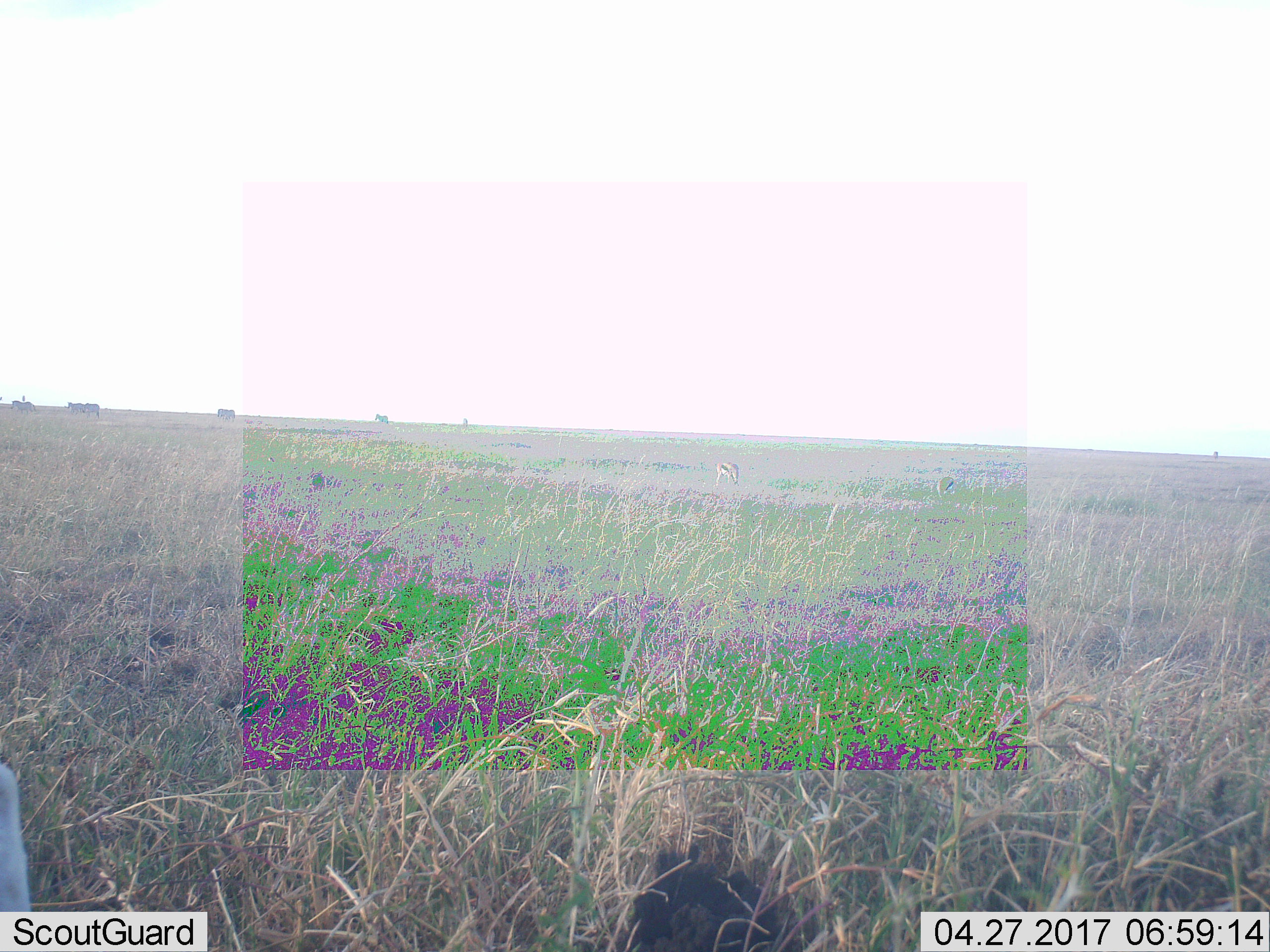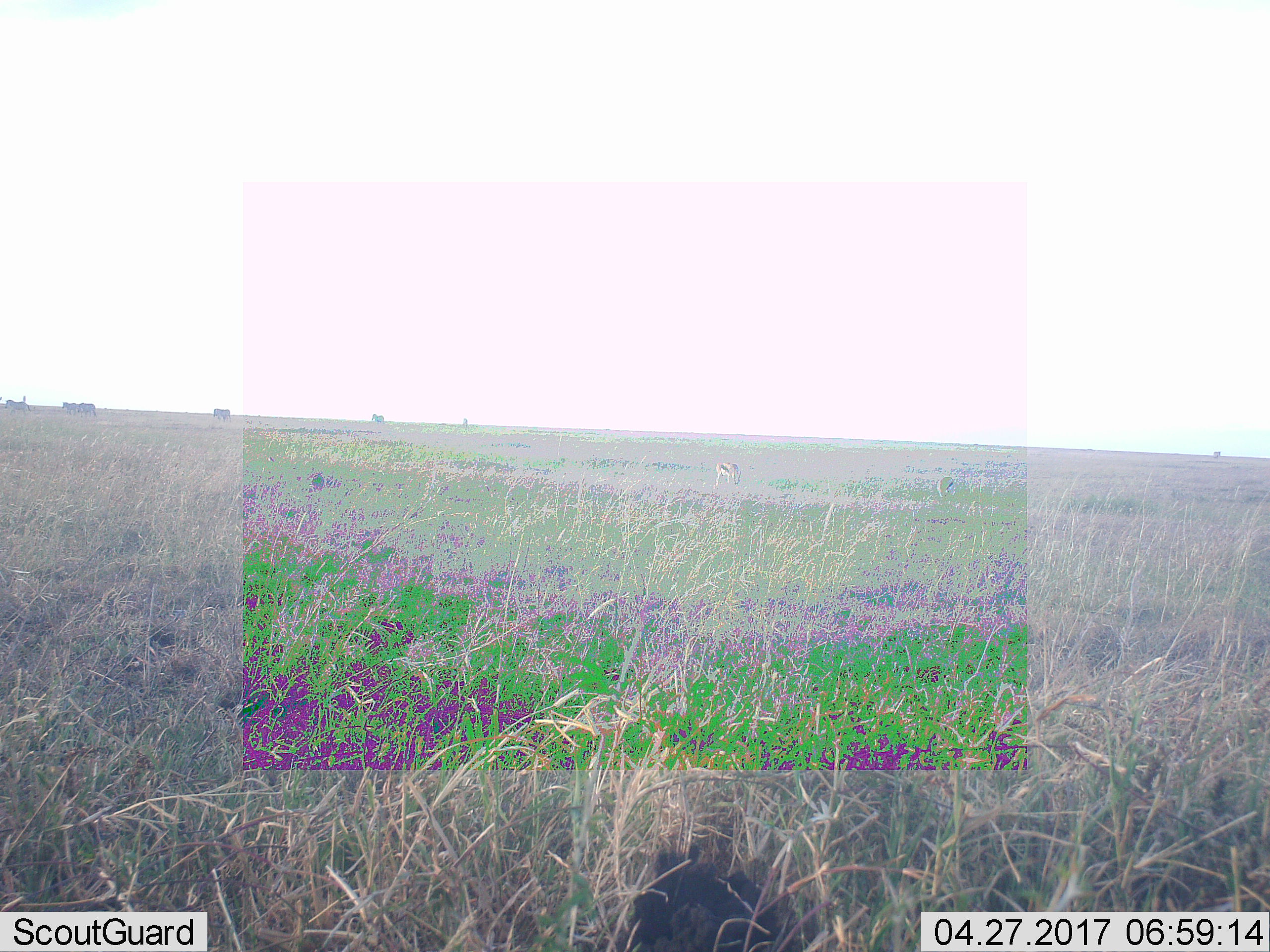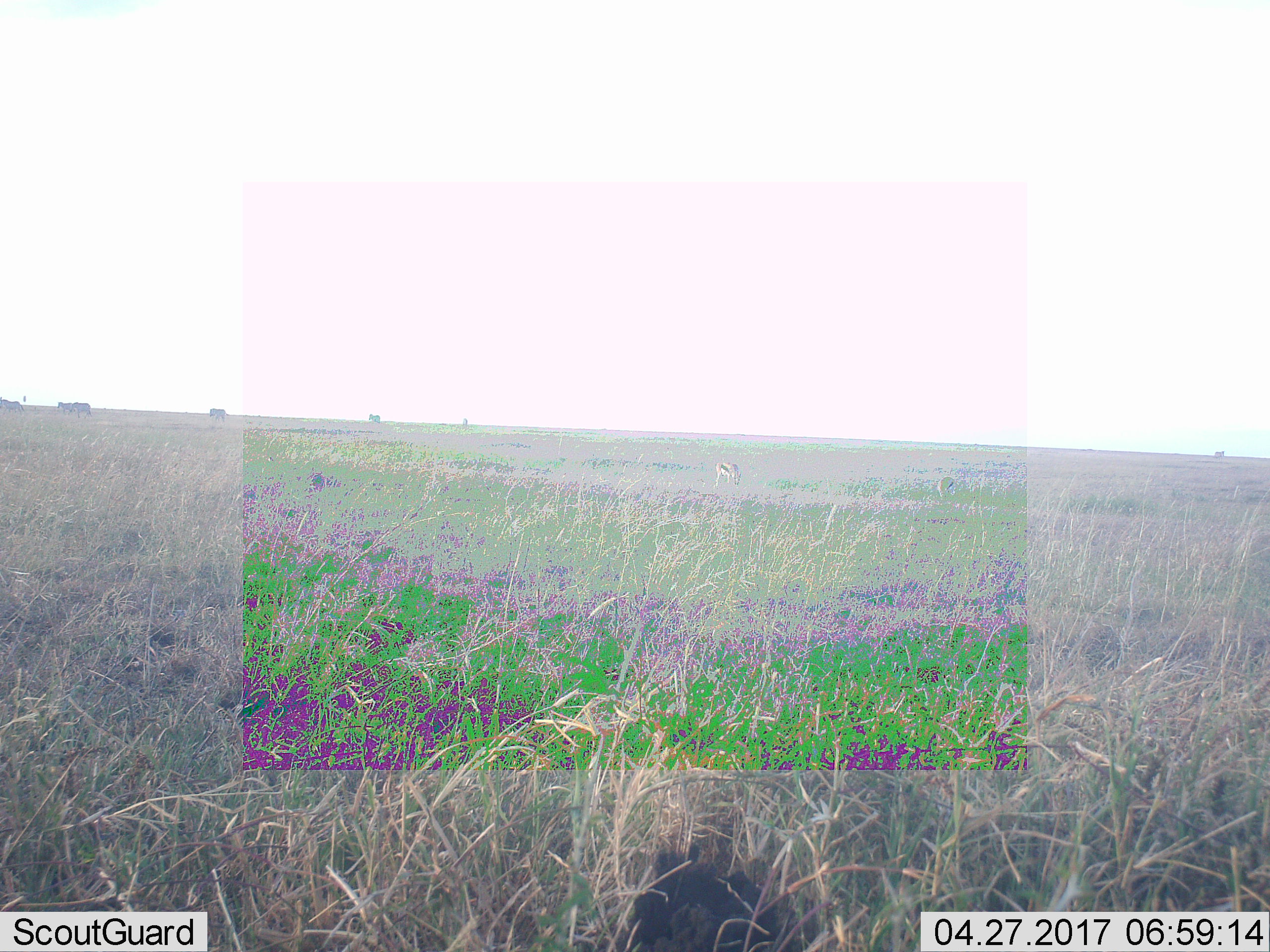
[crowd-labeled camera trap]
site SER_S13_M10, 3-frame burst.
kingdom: Animalia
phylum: Chordata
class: Mammalia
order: Artiodactyla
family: Bovidae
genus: Eudorcas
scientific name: Eudorcas thomsonii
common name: thomson's gazelle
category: gazellethomsons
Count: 2.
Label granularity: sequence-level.